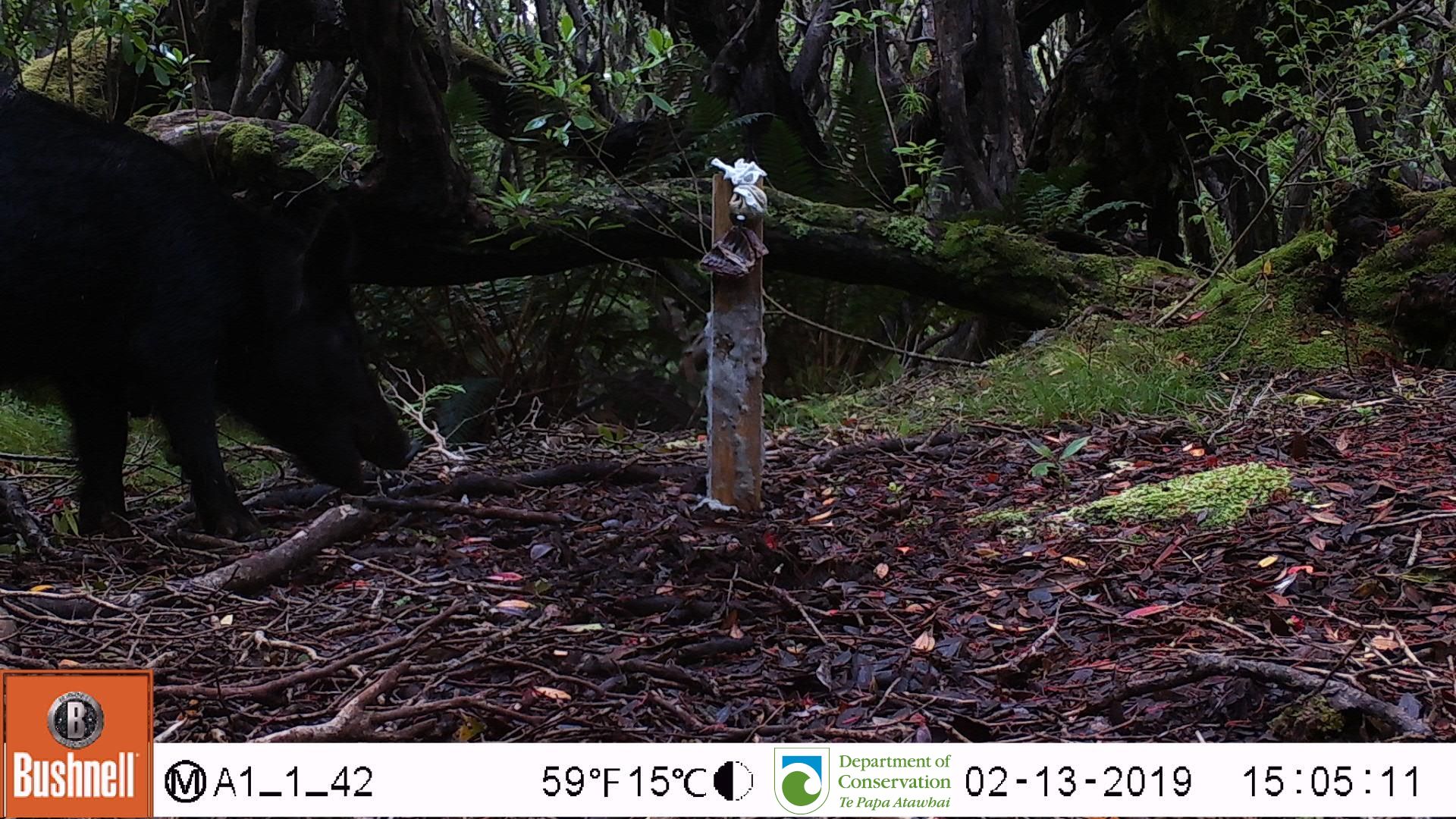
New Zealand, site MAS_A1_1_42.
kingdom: Animalia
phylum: Chordata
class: Mammalia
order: Artiodactyla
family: Suidae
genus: Sus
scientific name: Sus scrofa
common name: pig